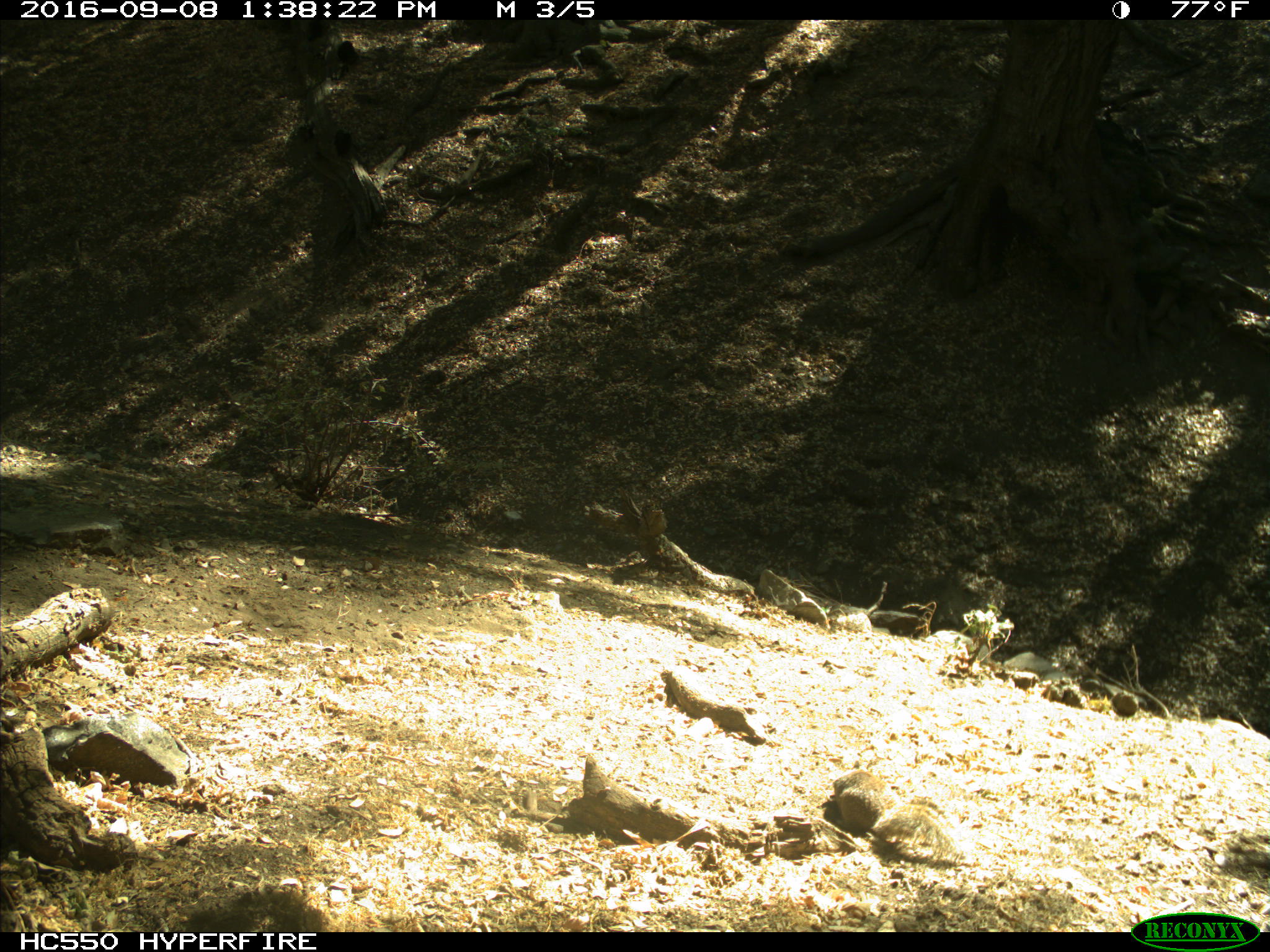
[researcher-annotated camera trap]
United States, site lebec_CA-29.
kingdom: Animalia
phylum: Chordata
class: Mammalia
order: Rodentia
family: Sciuridae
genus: Otospermophilus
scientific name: Otospermophilus beecheyi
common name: california ground squirrel